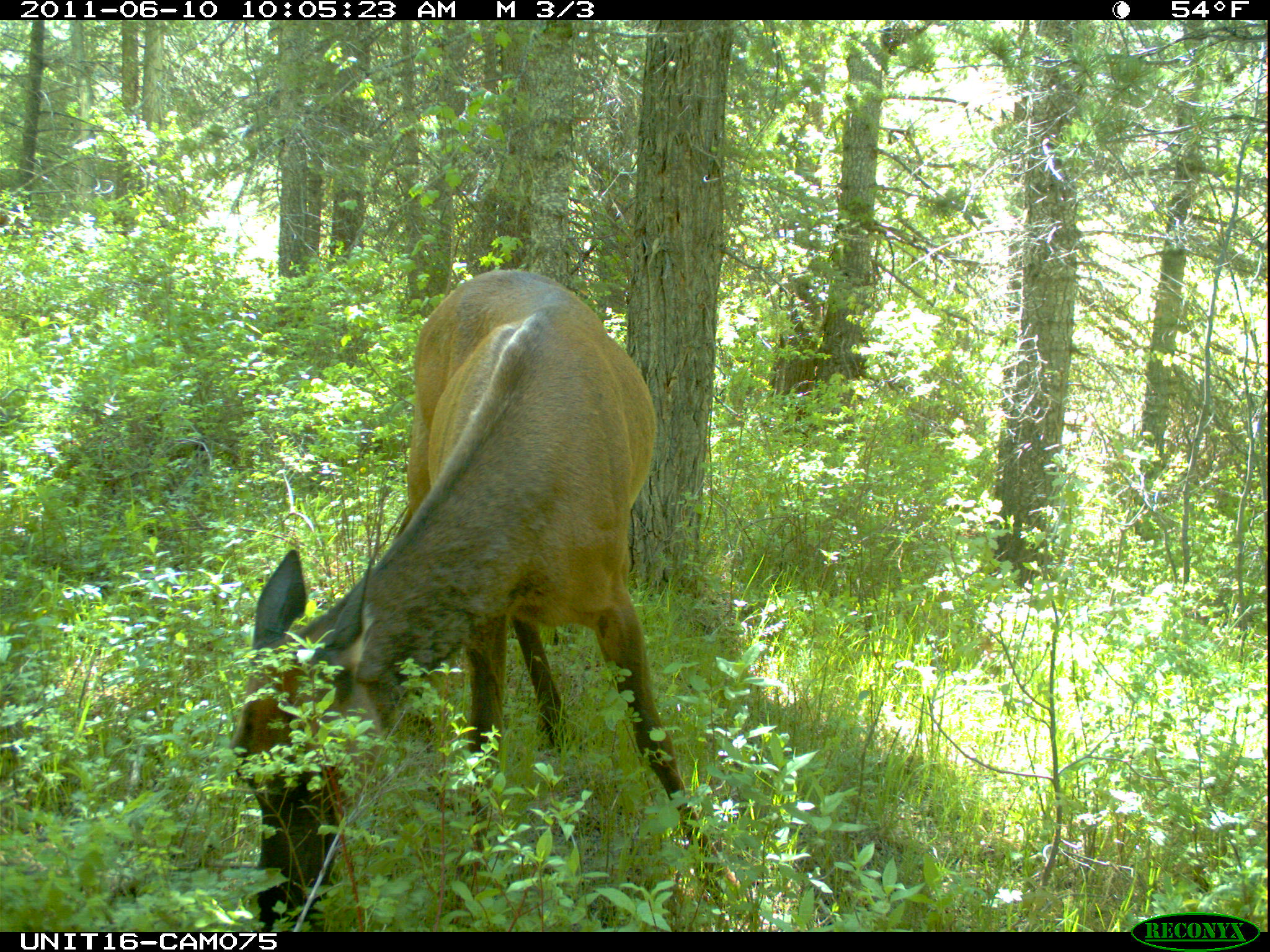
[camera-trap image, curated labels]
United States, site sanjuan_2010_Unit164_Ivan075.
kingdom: Animalia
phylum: Chordata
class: Mammalia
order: Artiodactyla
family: Cervidae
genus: Cervus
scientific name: Cervus elaphus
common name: red deer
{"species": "Cervus elaphus (red deer)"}